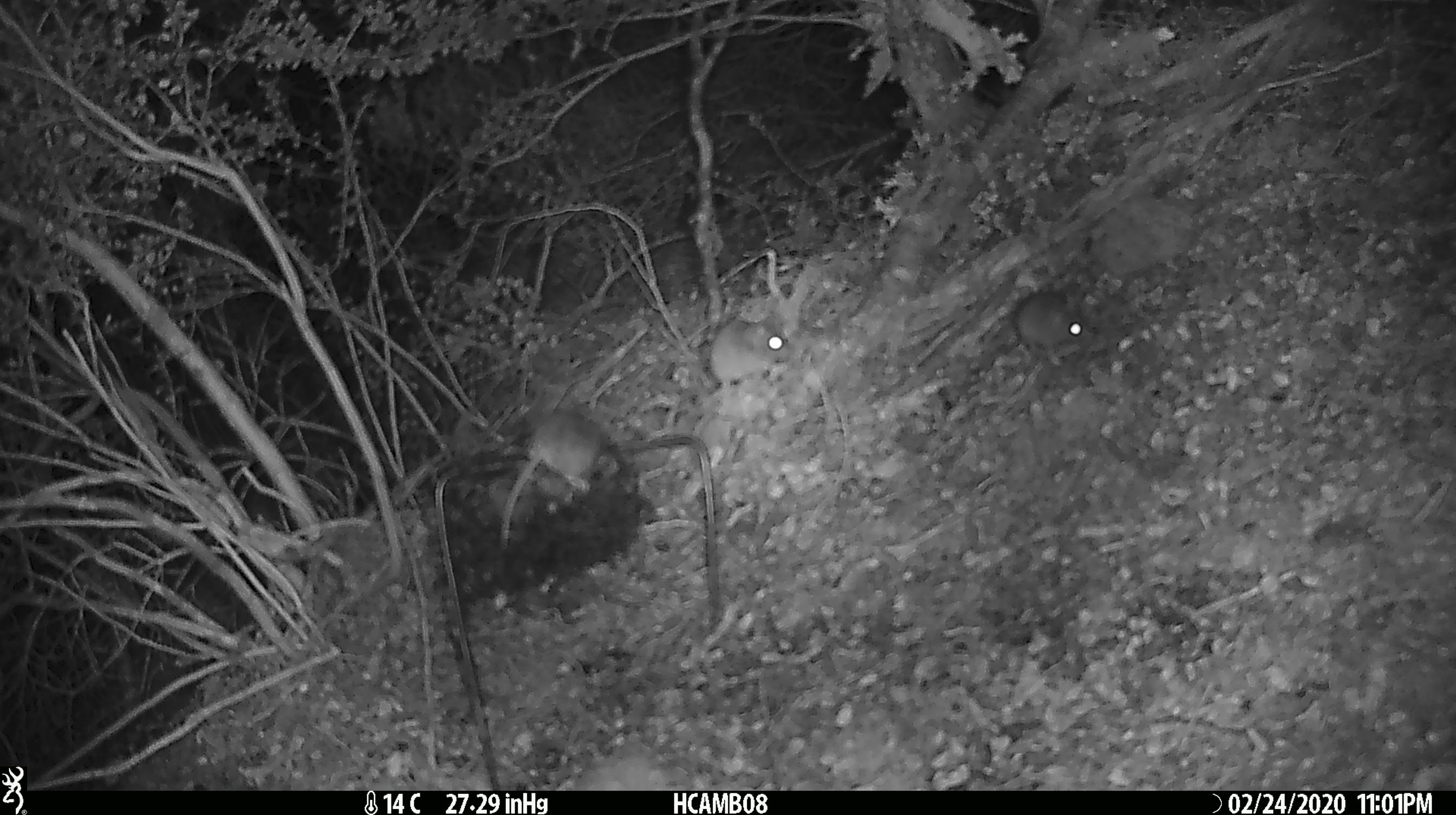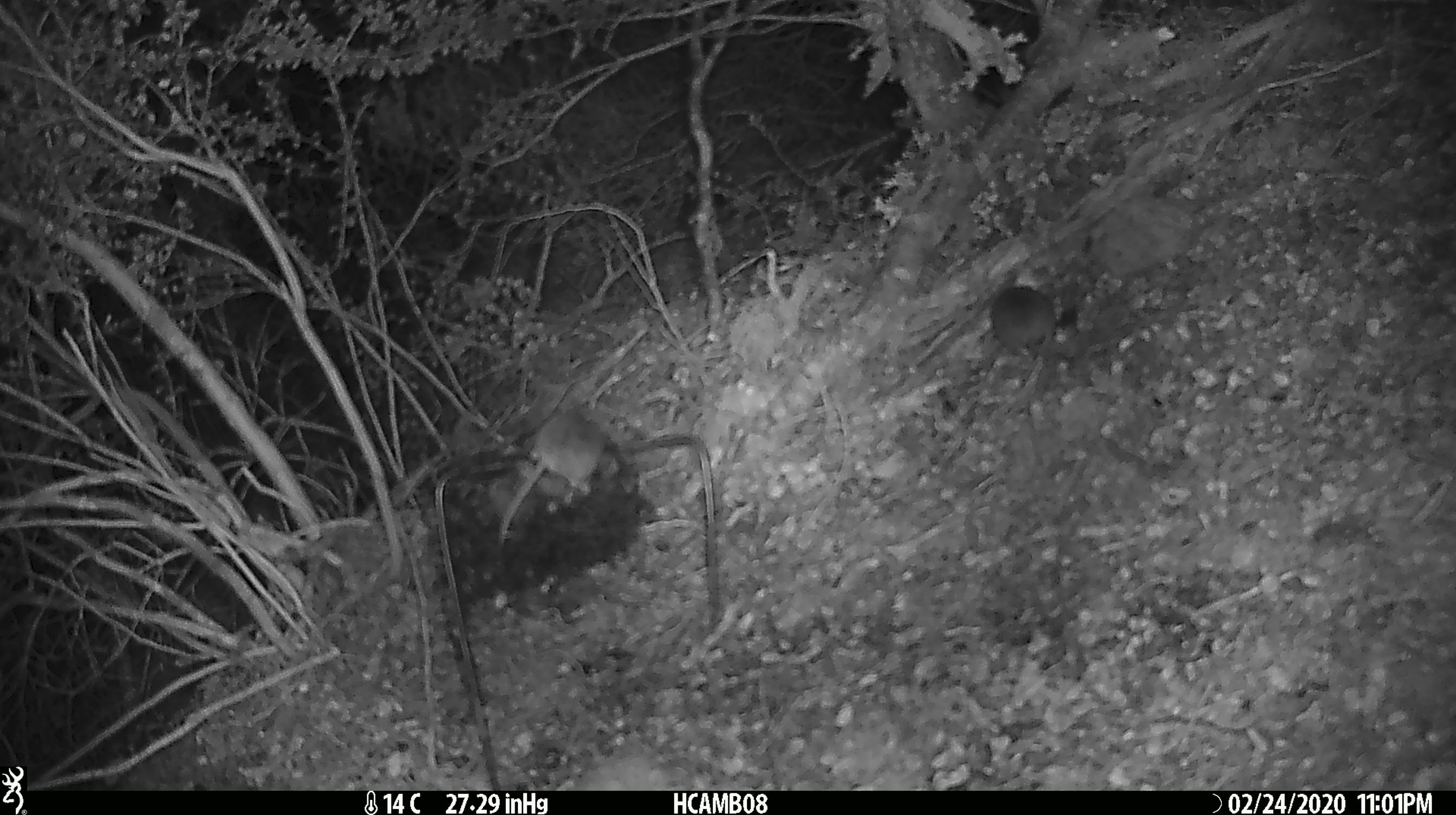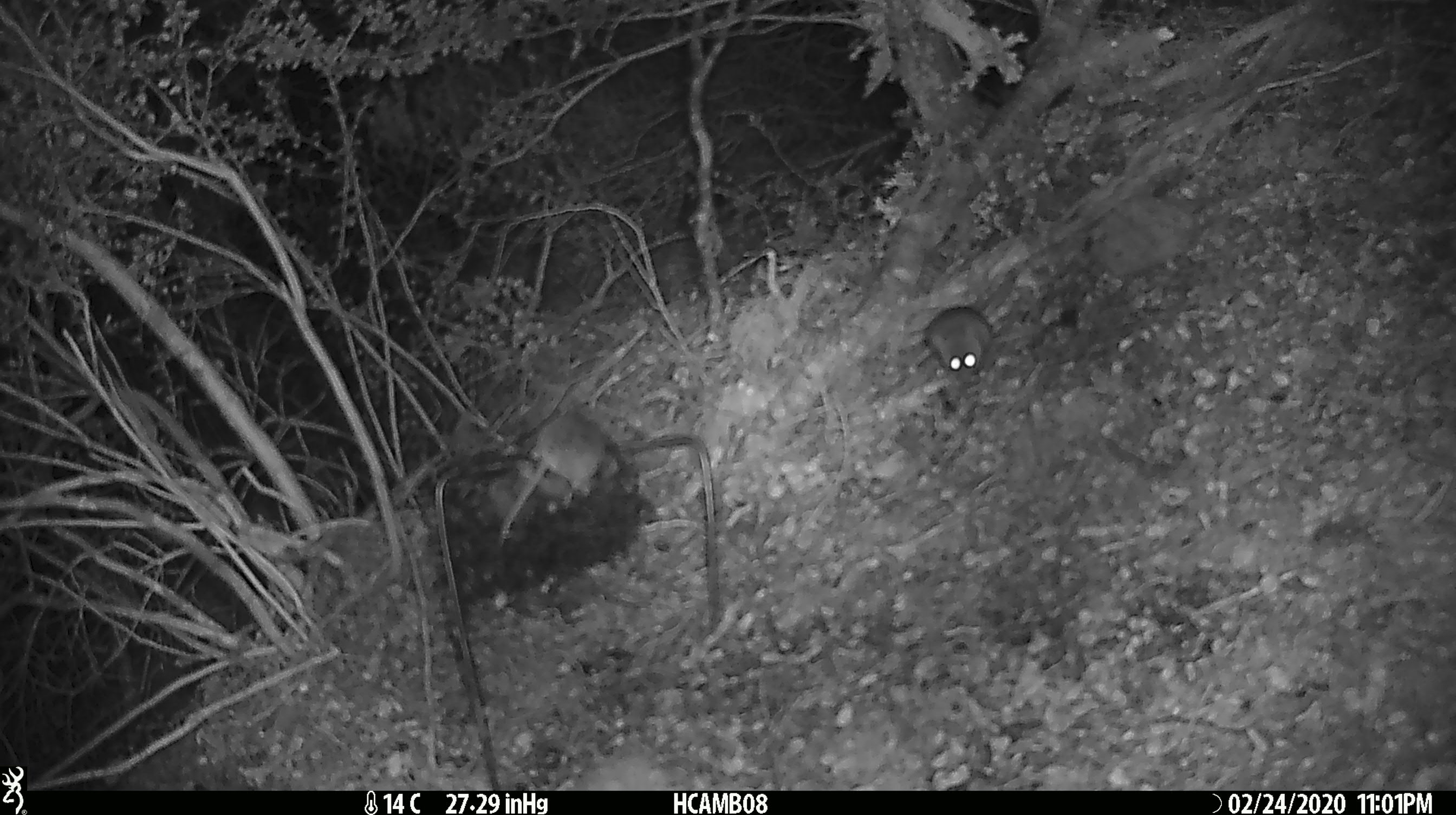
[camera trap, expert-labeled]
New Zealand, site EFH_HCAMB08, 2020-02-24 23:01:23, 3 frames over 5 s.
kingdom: Animalia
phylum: Chordata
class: Mammalia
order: Rodentia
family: Muridae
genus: Mus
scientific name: Mus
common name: mouse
Mouse (Mus).